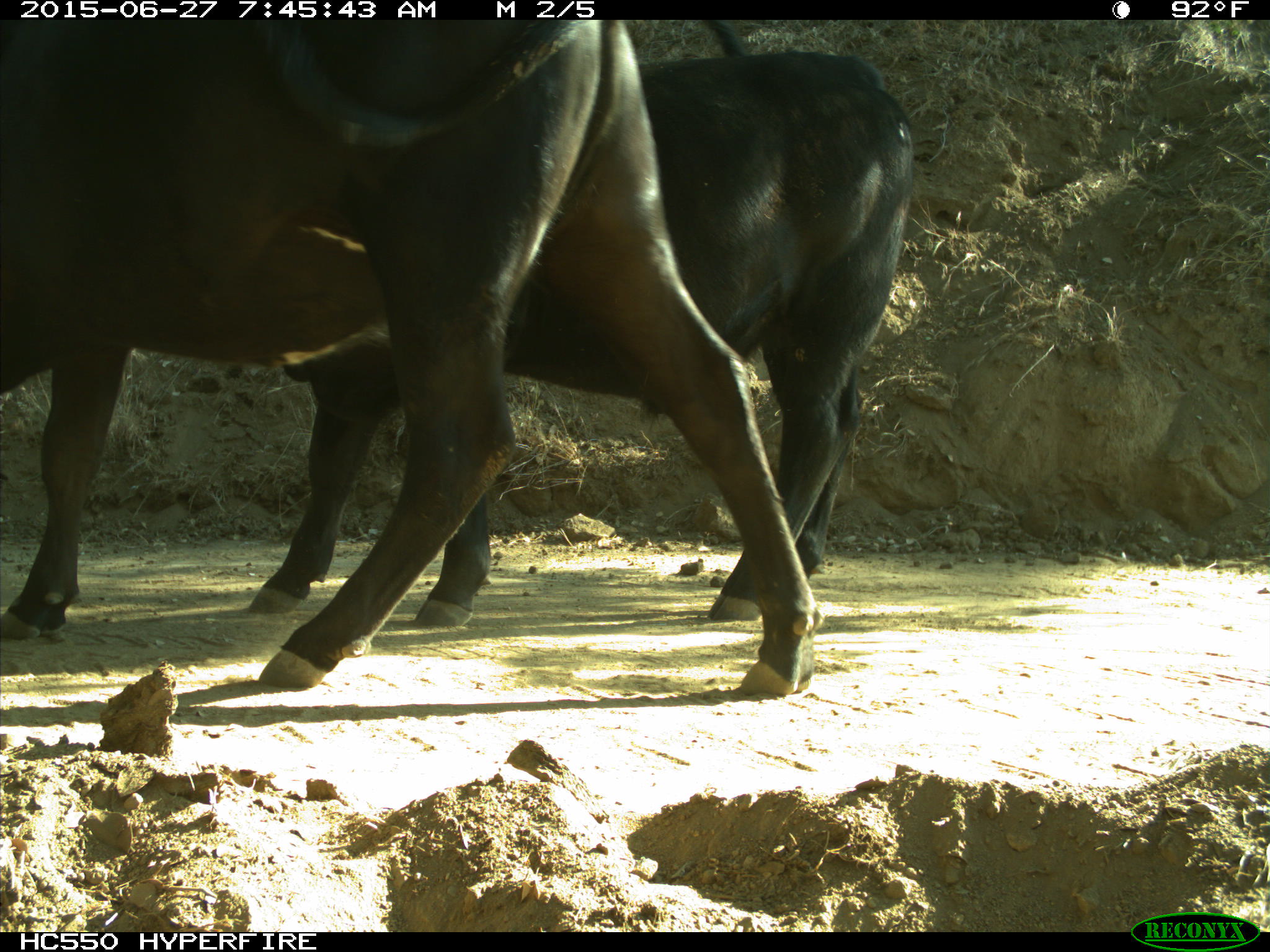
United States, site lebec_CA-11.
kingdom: Animalia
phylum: Chordata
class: Mammalia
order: Artiodactyla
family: Bovidae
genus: Bos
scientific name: Bos taurus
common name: domestic cow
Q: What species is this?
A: Bos taurus (domestic cow).